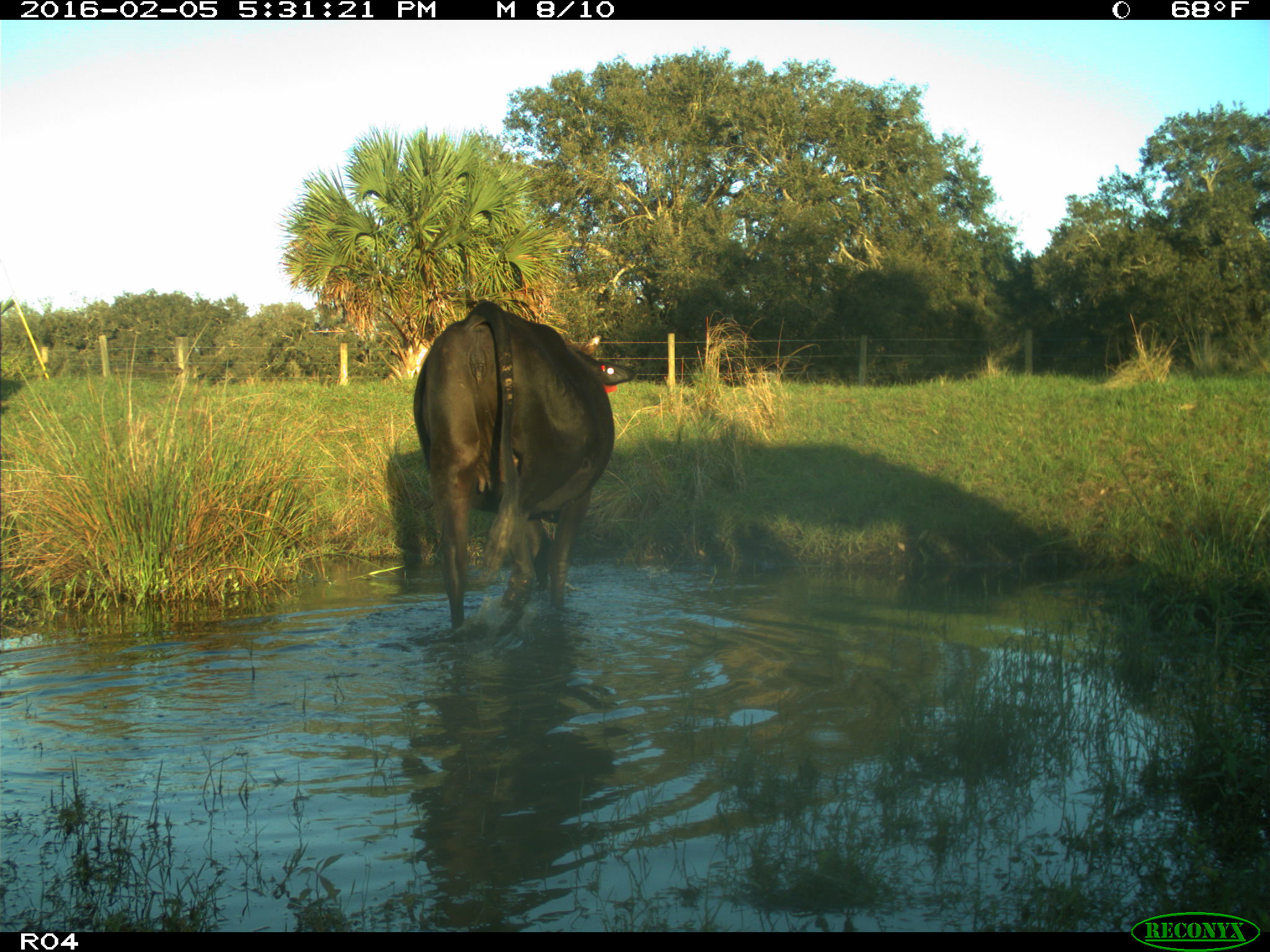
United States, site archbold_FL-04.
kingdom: Animalia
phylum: Chordata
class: Mammalia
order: Artiodactyla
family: Bovidae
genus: Bos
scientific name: Bos taurus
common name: domestic cow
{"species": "Bos taurus (domestic cow)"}